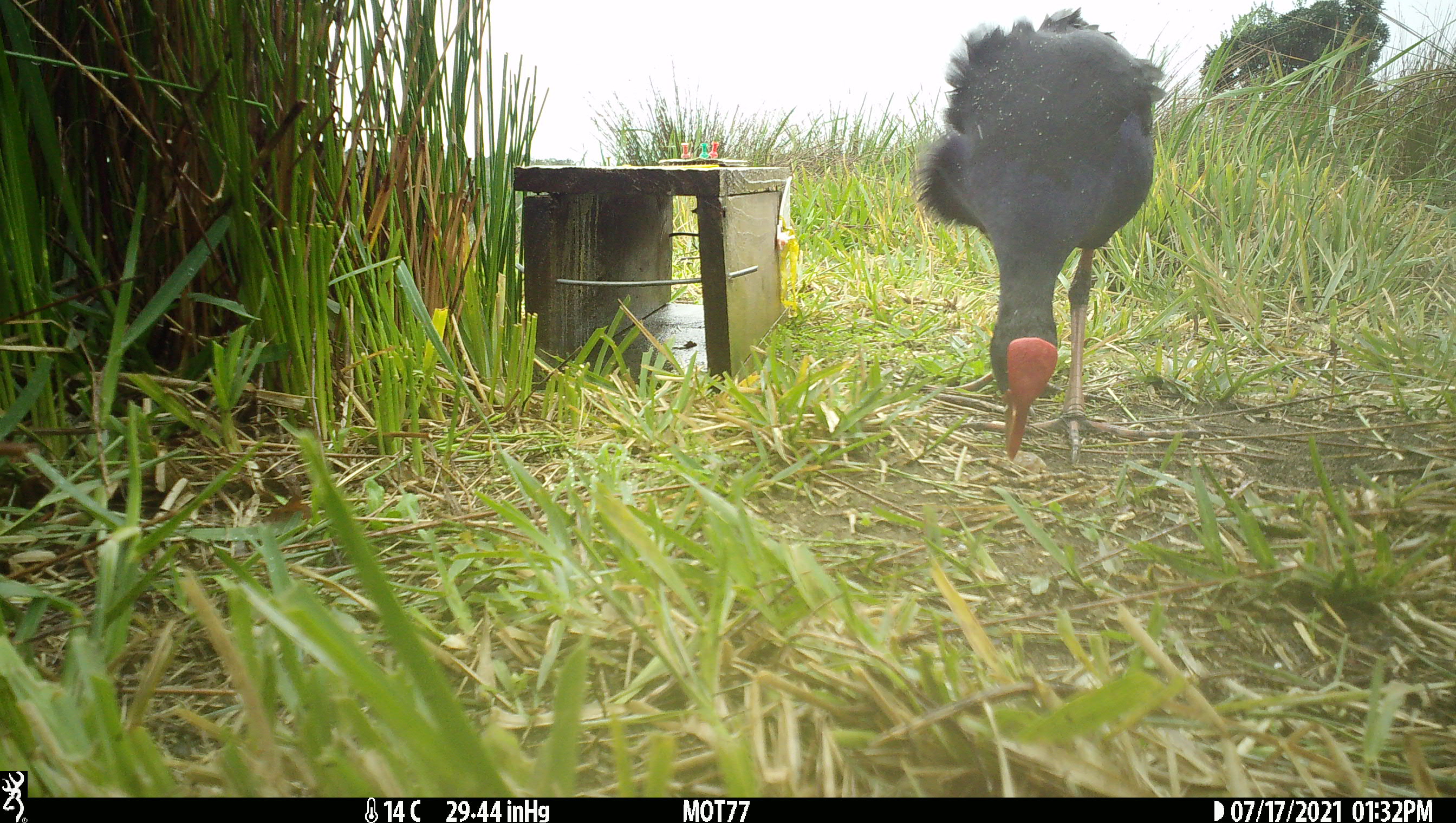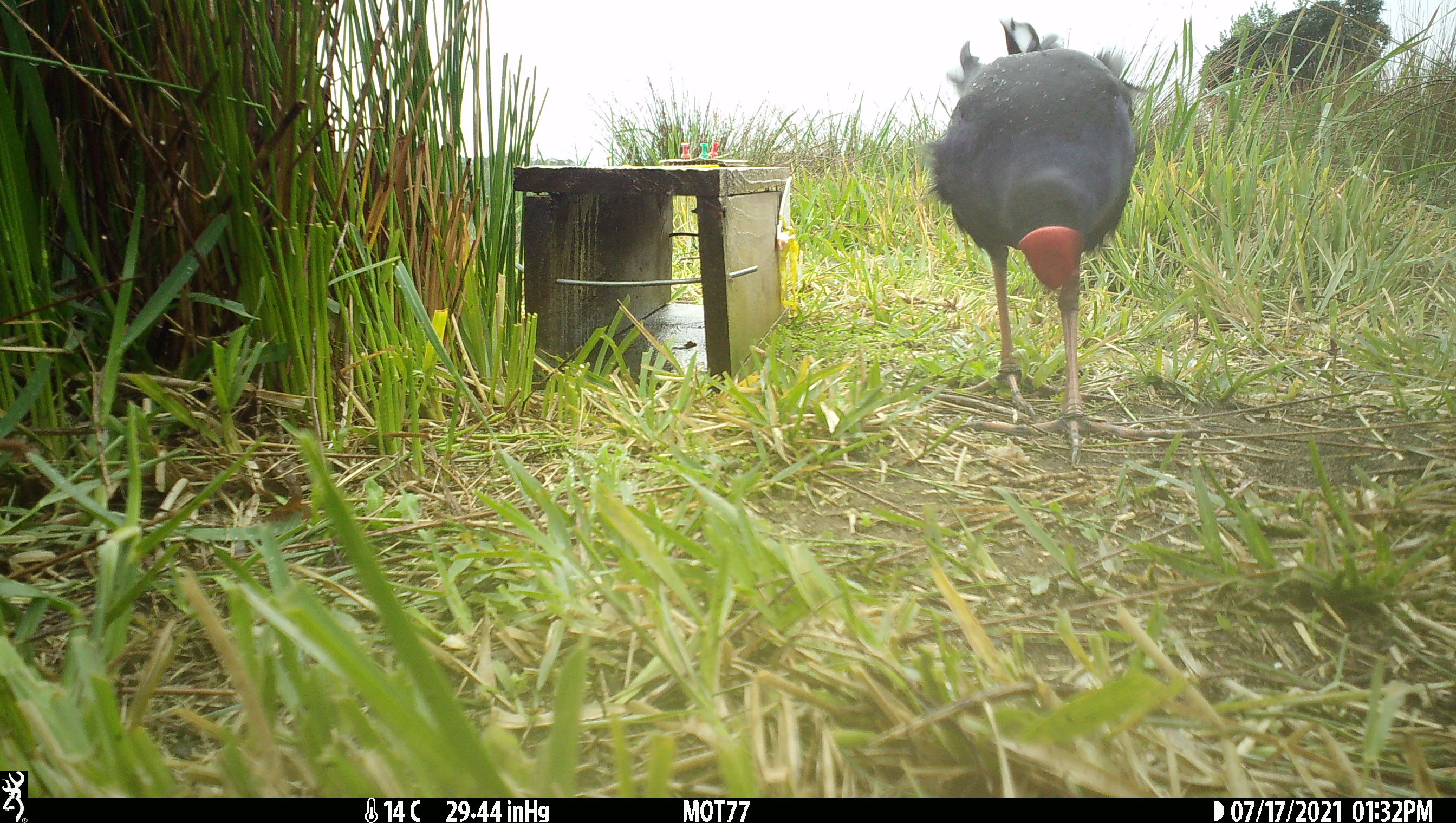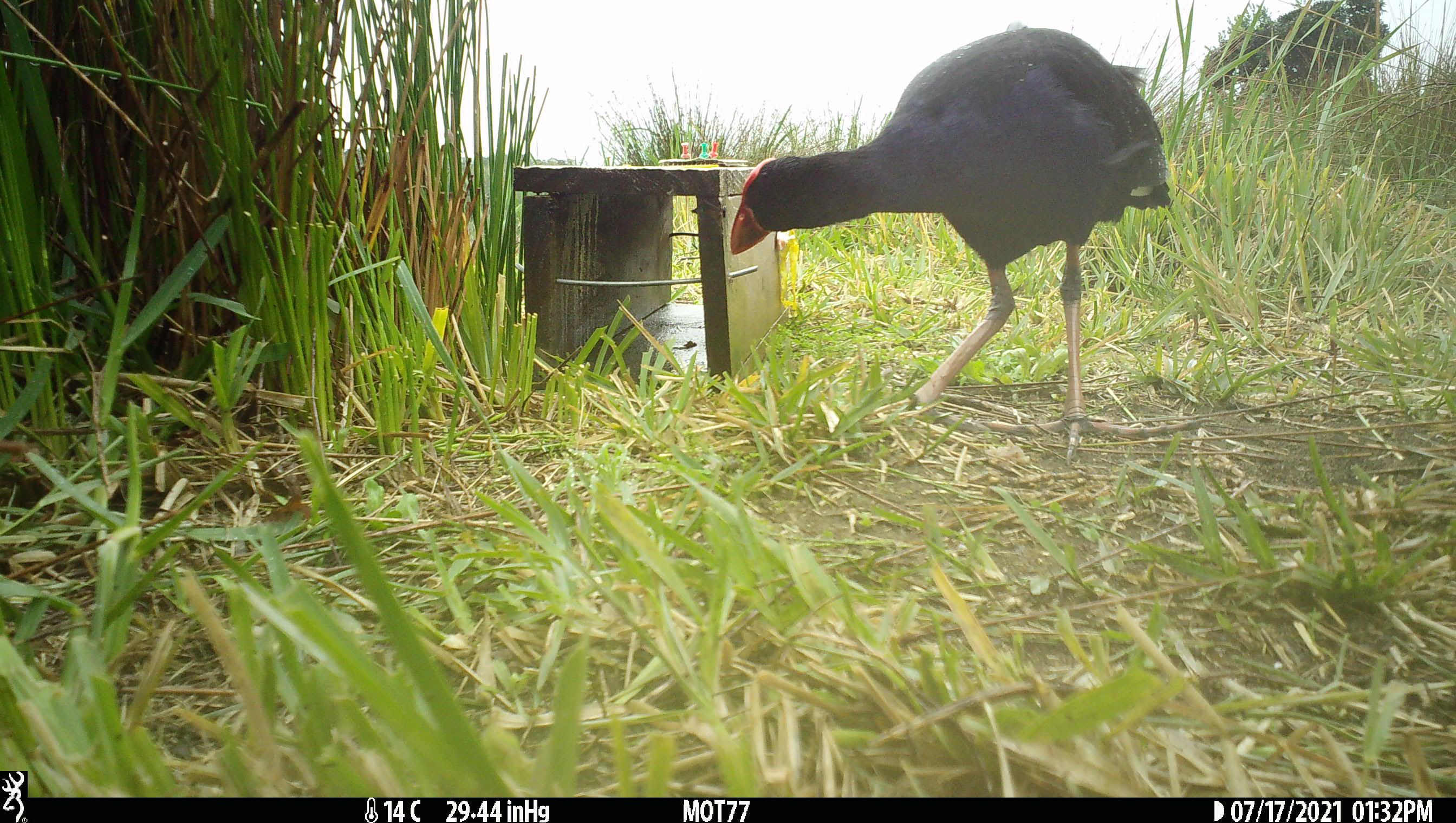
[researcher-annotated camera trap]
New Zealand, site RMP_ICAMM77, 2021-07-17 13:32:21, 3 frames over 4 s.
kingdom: Animalia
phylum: Chordata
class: Aves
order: Gruiformes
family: Rallidae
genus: Porphyrio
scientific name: Porphyrio melanotus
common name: australasian swamphen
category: pukeko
Pukeko (australasian swamphen) (Porphyrio melanotus).